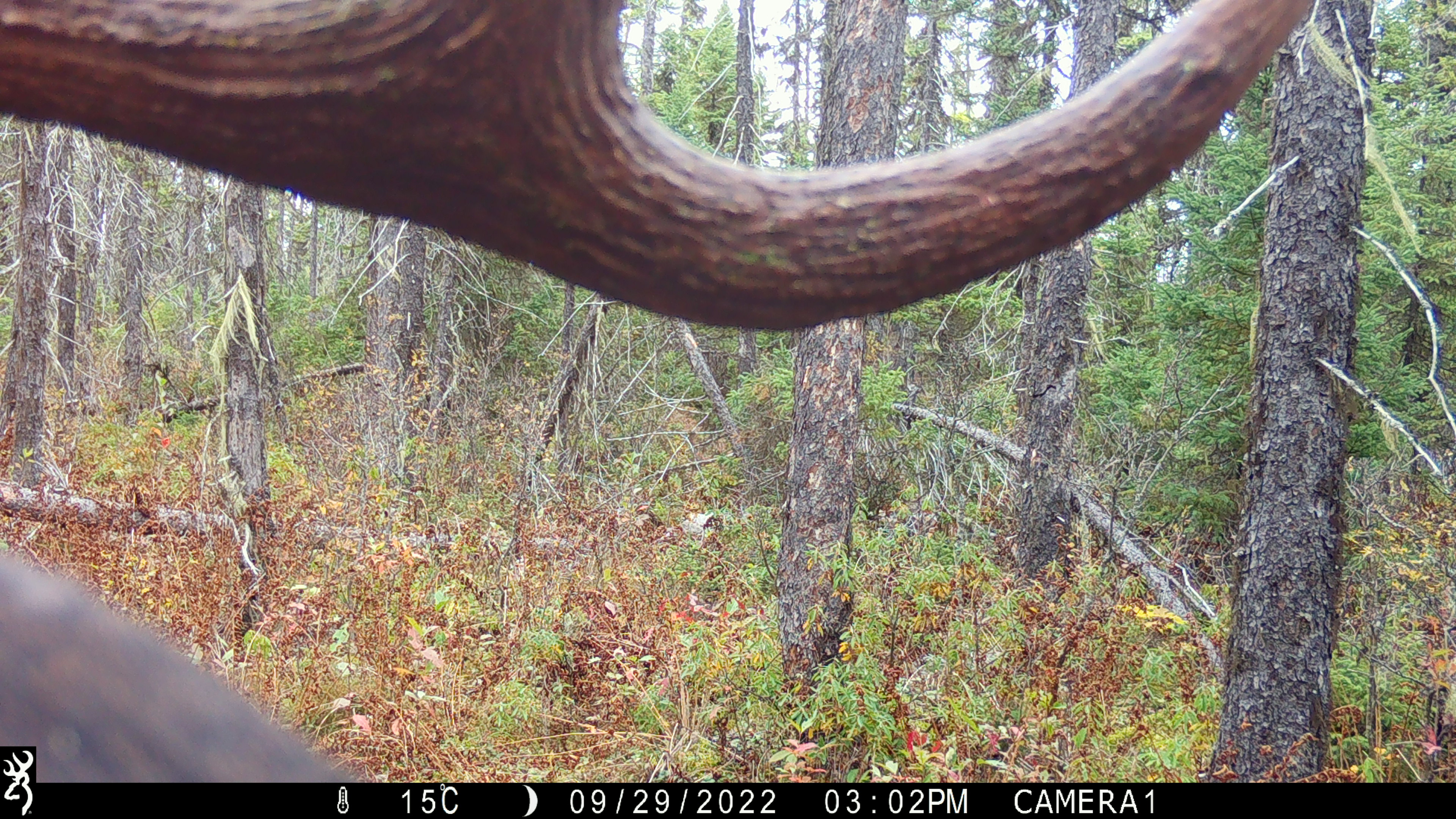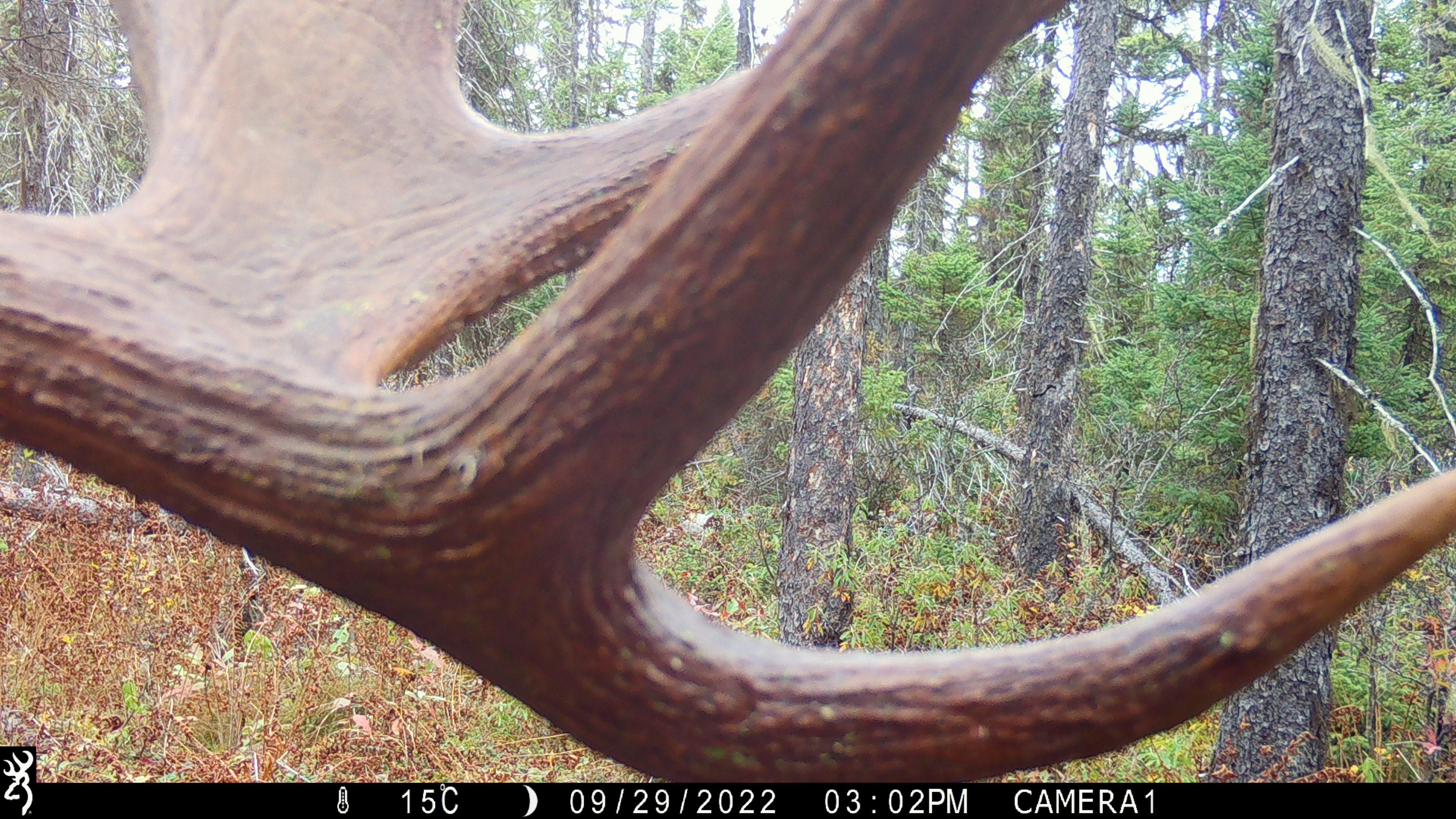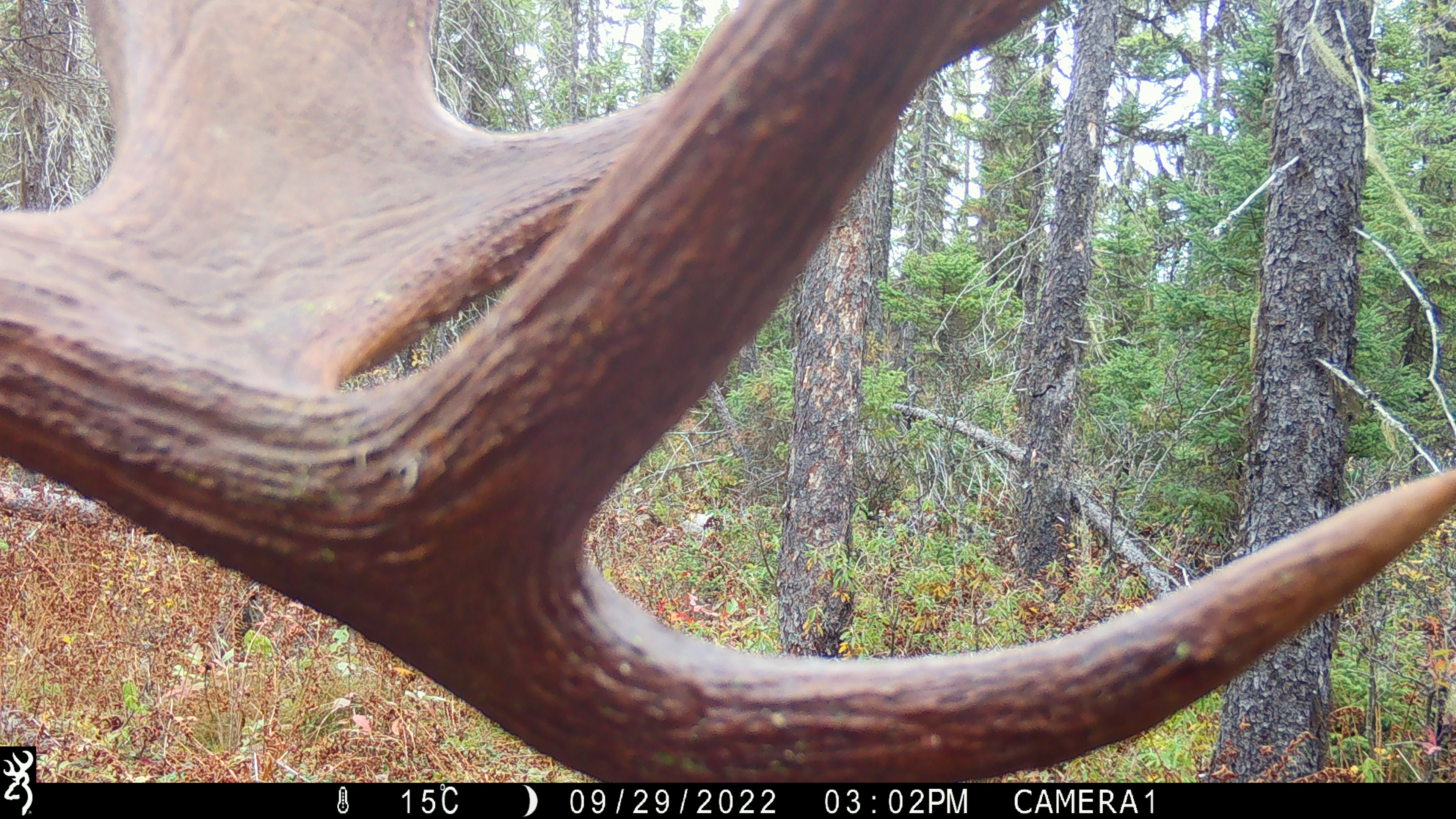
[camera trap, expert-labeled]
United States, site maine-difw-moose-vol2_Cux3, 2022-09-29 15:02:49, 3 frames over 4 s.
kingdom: Animalia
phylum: Chordata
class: Mammalia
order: Artiodactyla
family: Cervidae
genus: Alces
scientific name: Alces alces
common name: moose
Moose (Alces alces).